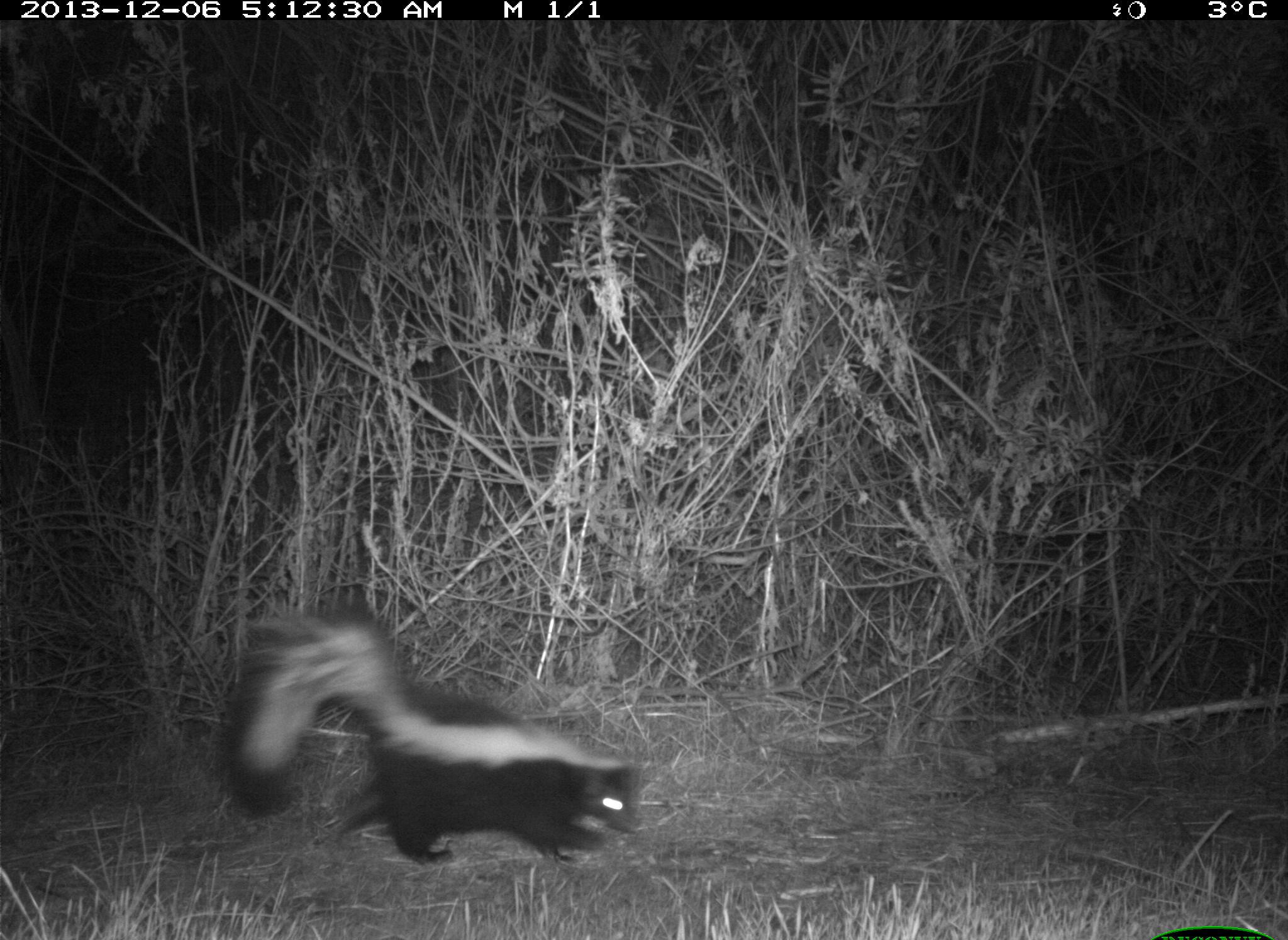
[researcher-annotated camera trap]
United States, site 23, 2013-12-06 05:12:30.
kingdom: Animalia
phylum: Chordata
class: Mammalia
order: Carnivora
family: Mephitidae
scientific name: Mephitidae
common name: skunk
Skunk (Mephitidae).